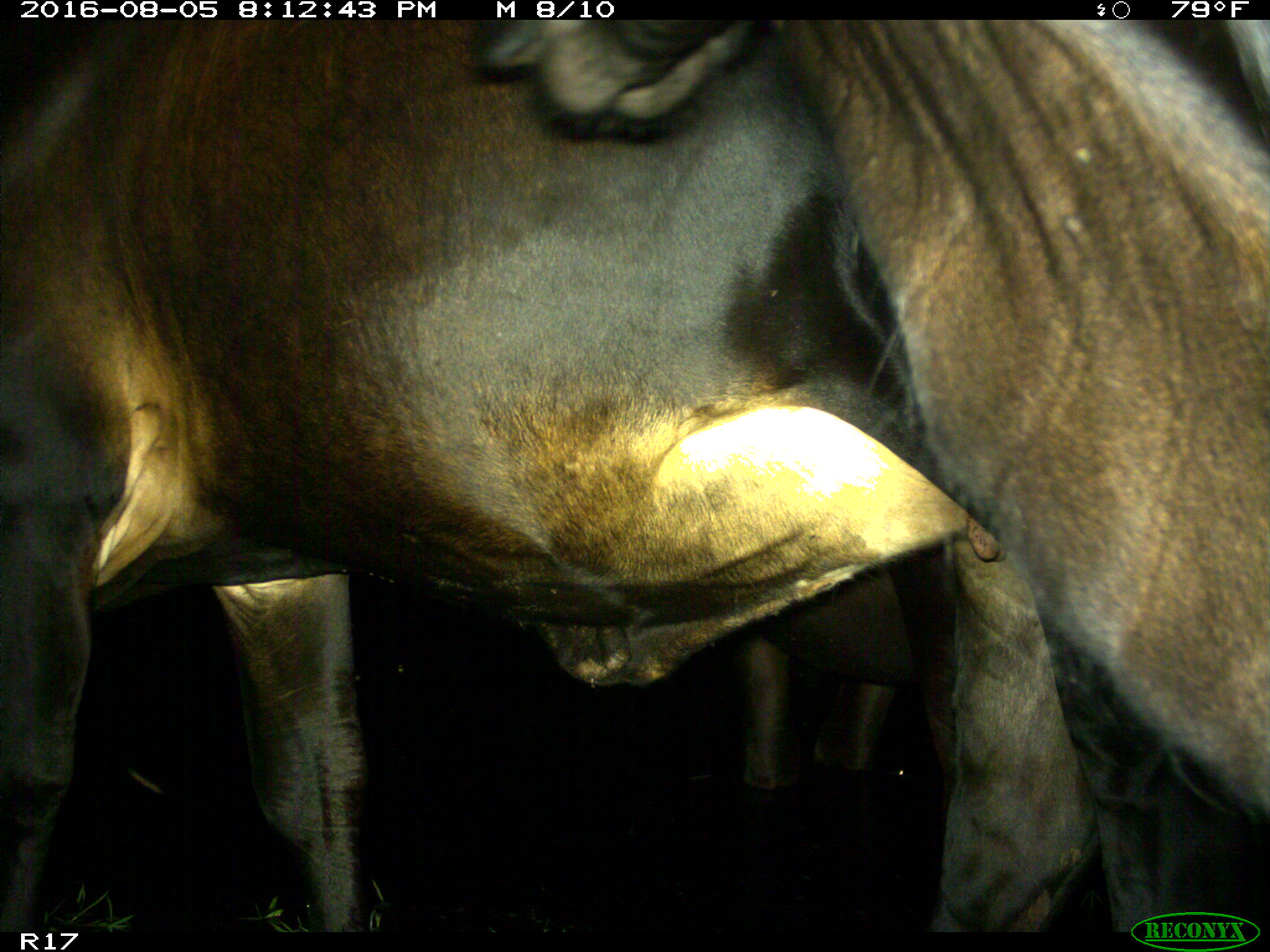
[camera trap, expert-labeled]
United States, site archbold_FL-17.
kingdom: Animalia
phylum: Chordata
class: Mammalia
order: Artiodactyla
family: Bovidae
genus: Bos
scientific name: Bos taurus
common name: domestic cow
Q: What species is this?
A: Bos taurus (domestic cow).